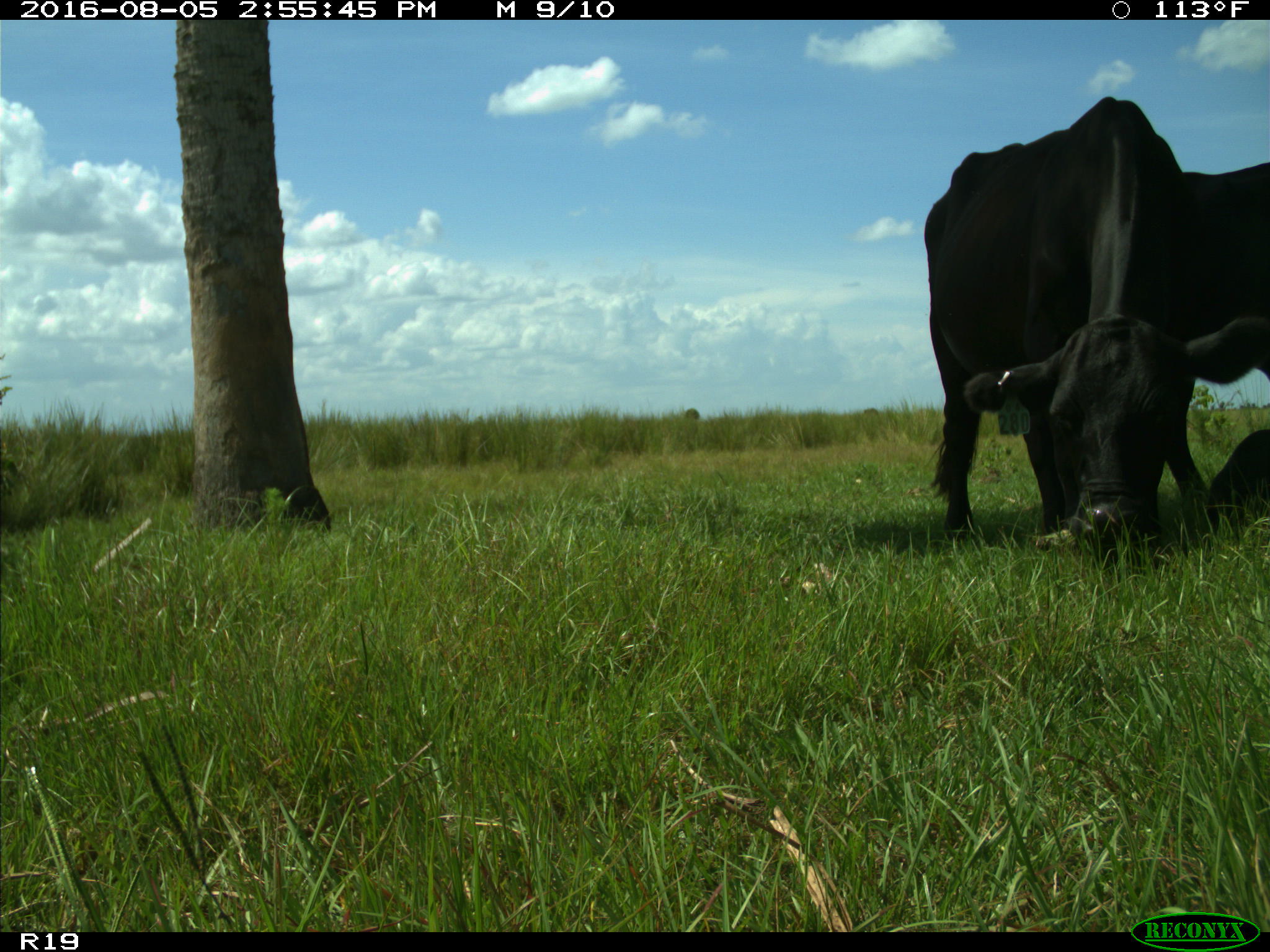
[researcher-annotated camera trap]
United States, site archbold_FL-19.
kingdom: Animalia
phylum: Chordata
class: Mammalia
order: Artiodactyla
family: Bovidae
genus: Bos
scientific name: Bos taurus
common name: domestic cow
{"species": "Bos taurus (domestic cow)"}